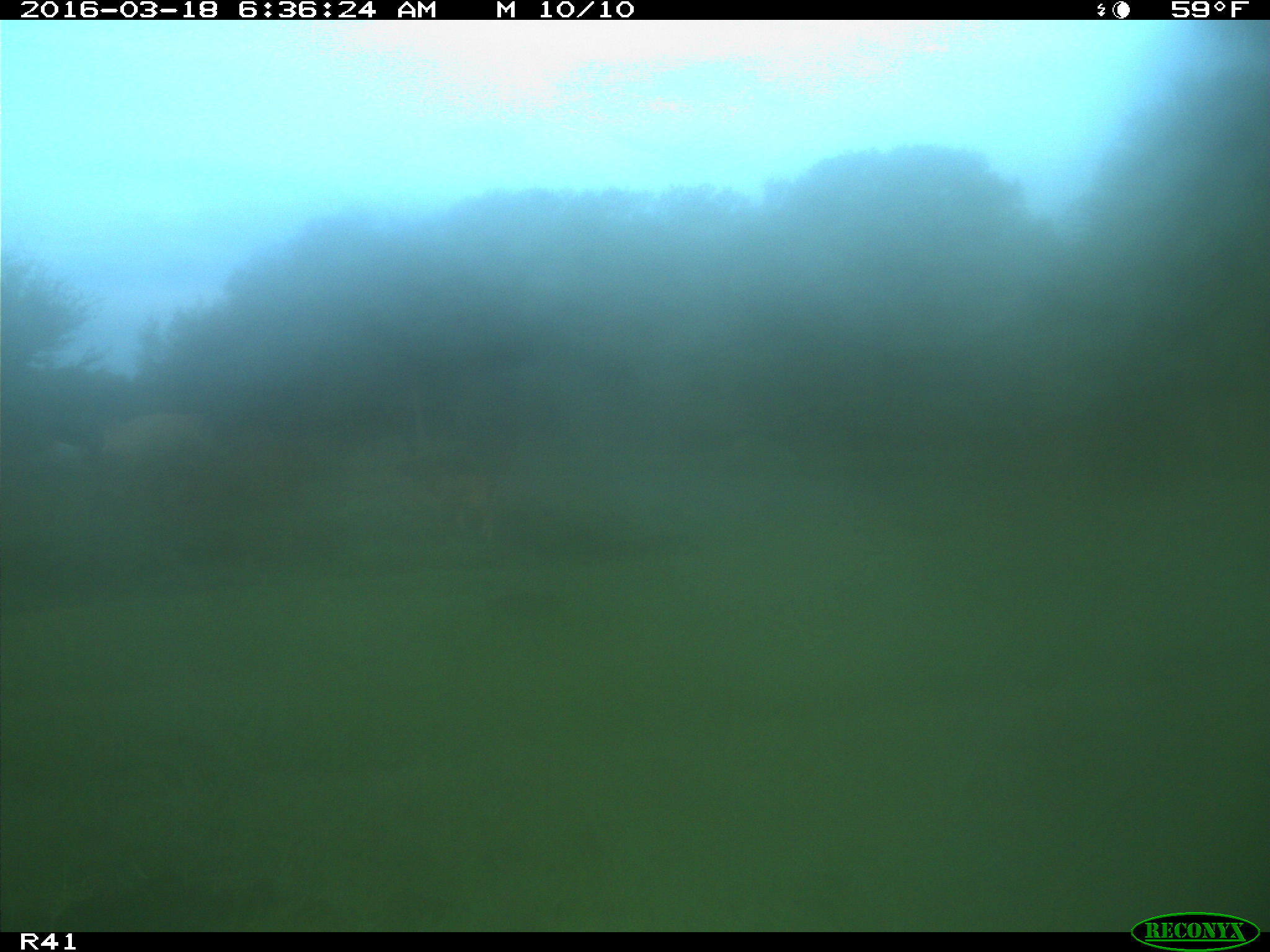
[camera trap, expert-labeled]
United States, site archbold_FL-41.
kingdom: Animalia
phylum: Chordata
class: Mammalia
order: Artiodactyla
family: Bovidae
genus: Bos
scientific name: Bos taurus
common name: domestic cow